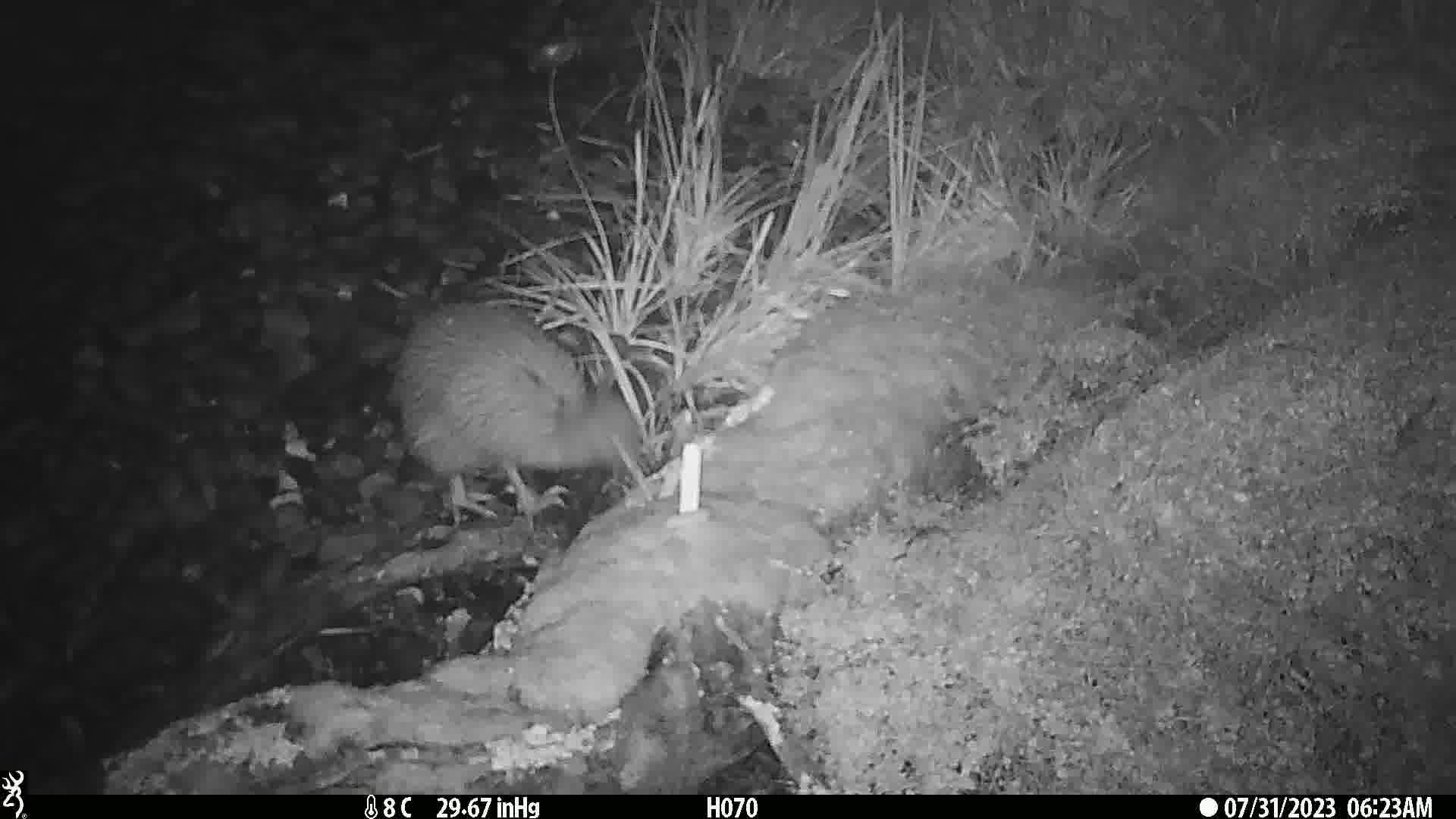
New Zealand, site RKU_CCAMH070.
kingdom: Animalia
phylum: Chordata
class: Aves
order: Apterygiformes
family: Apterygidae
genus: Apteryx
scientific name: Apteryx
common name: kiwi